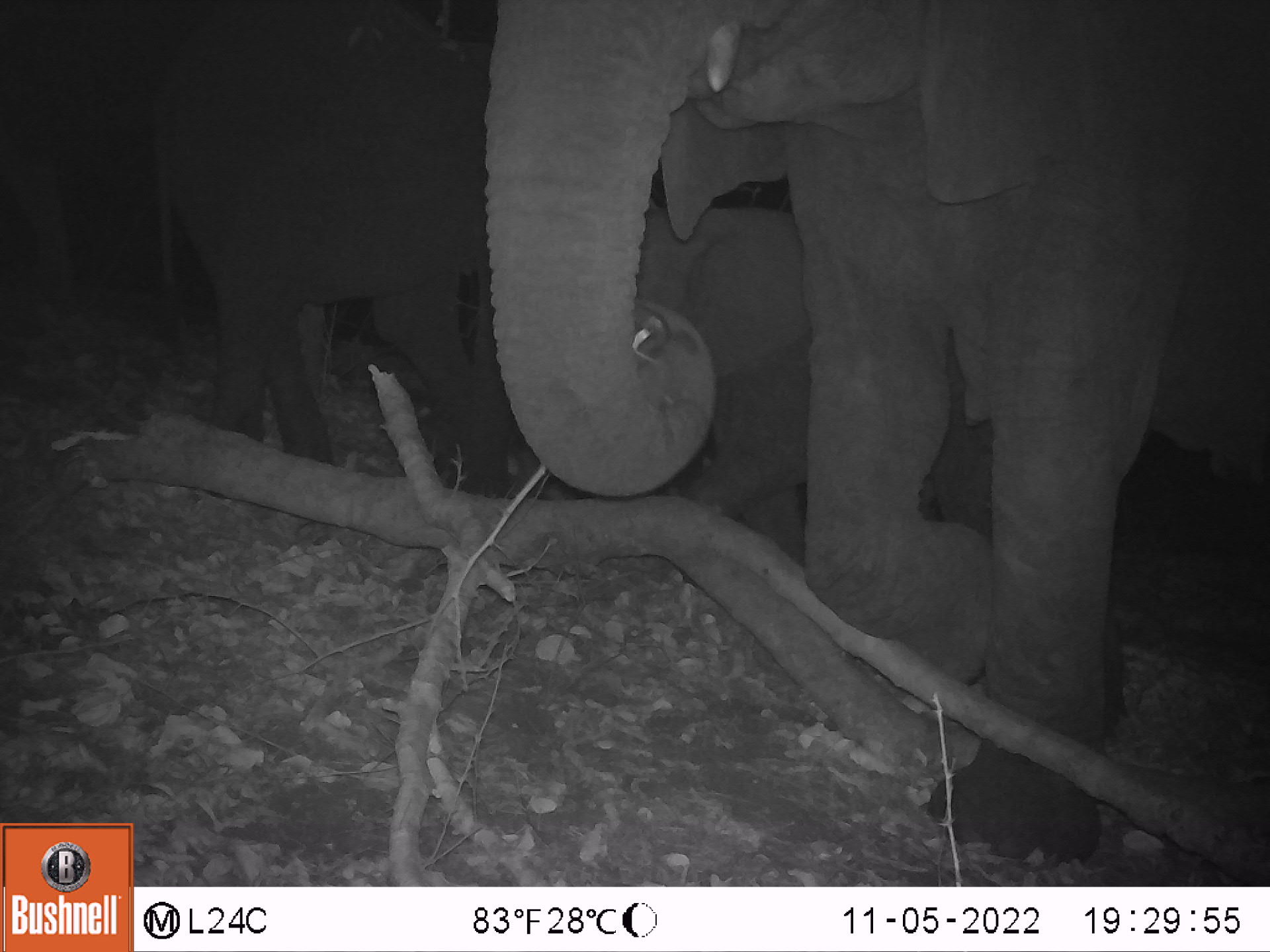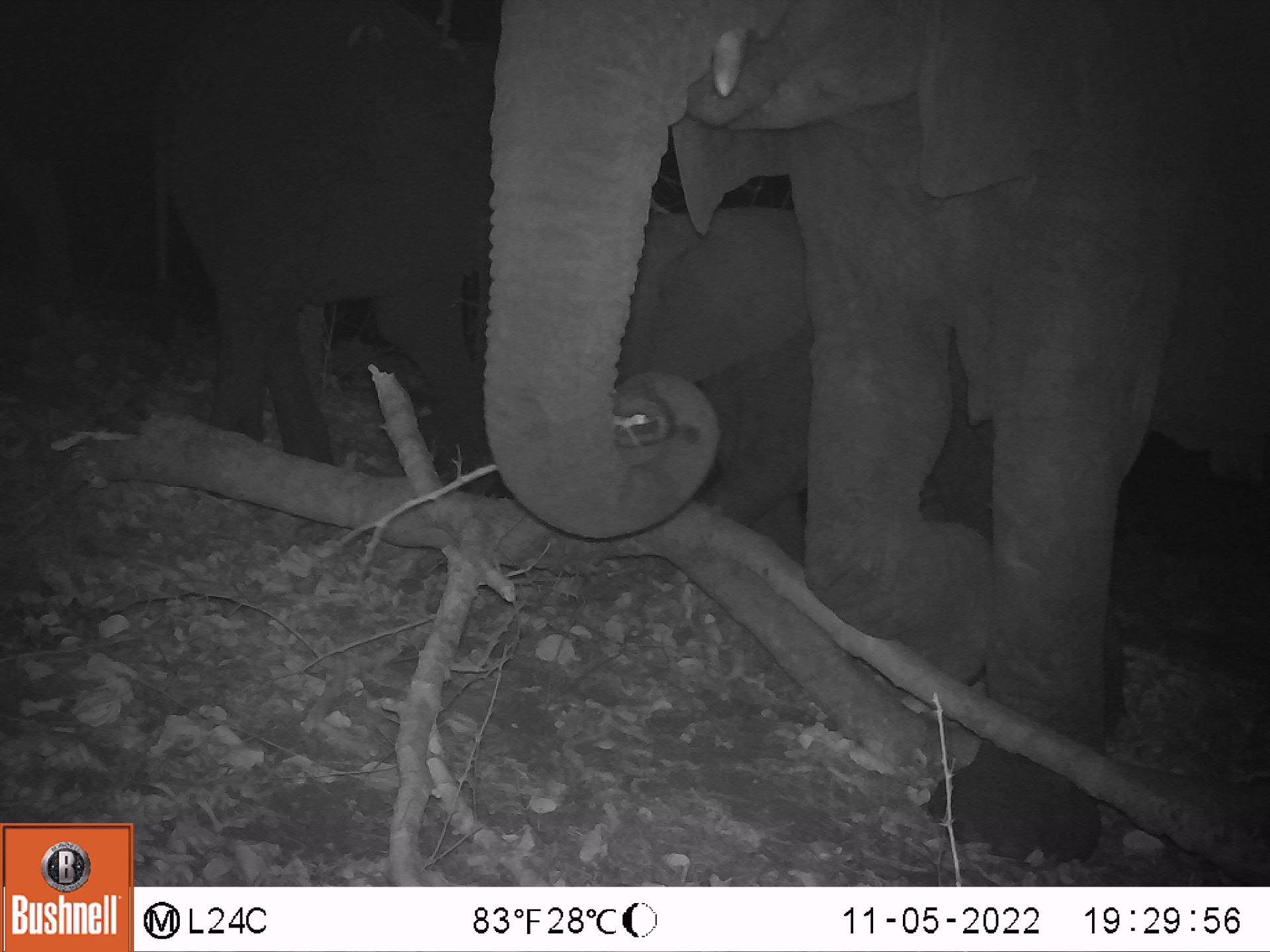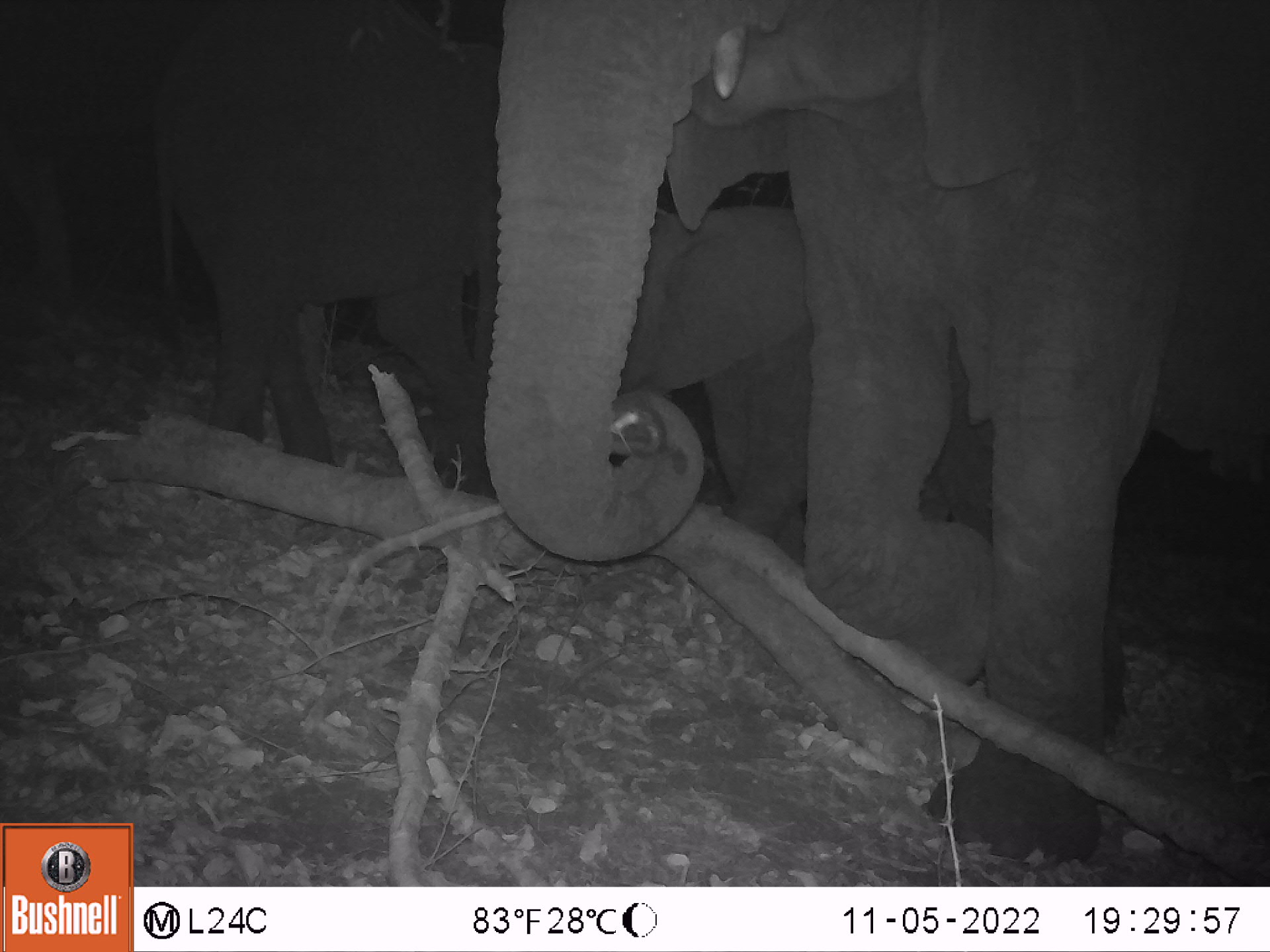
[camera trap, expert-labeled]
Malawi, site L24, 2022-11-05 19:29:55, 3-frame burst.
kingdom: Animalia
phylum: Chordata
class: Mammalia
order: Proboscidea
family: Elephantidae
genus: Loxodonta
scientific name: Loxodonta africana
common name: african savanna elephant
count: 3